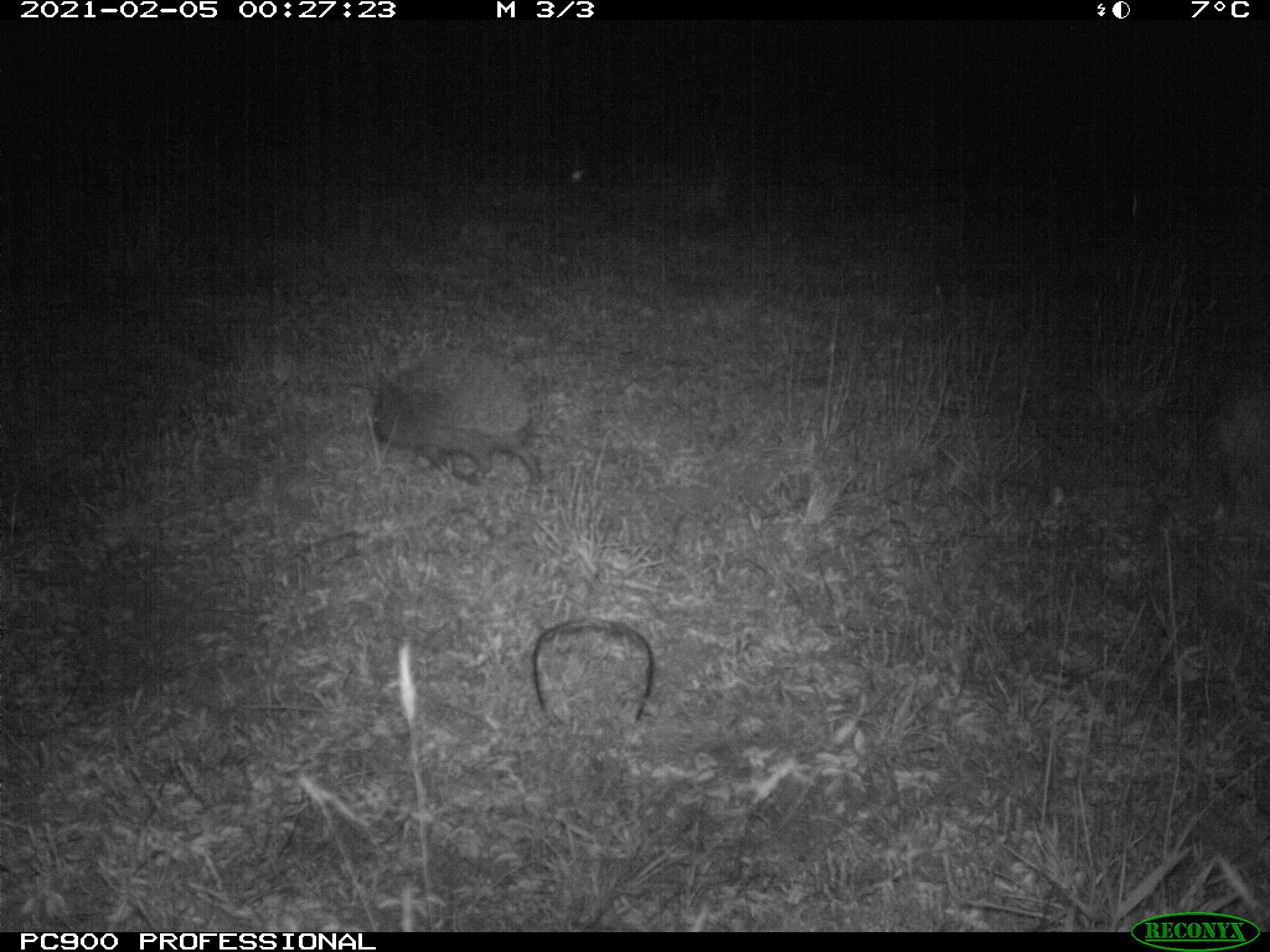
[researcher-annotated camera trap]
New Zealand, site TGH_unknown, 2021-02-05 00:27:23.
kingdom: Animalia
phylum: Chordata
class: Mammalia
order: Eulipotyphla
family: Erinaceidae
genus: Erinaceus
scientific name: Erinaceus europaeus europaeus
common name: european hedgehog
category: hedgehog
Hedgehog (european hedgehog) (Erinaceus europaeus europaeus).